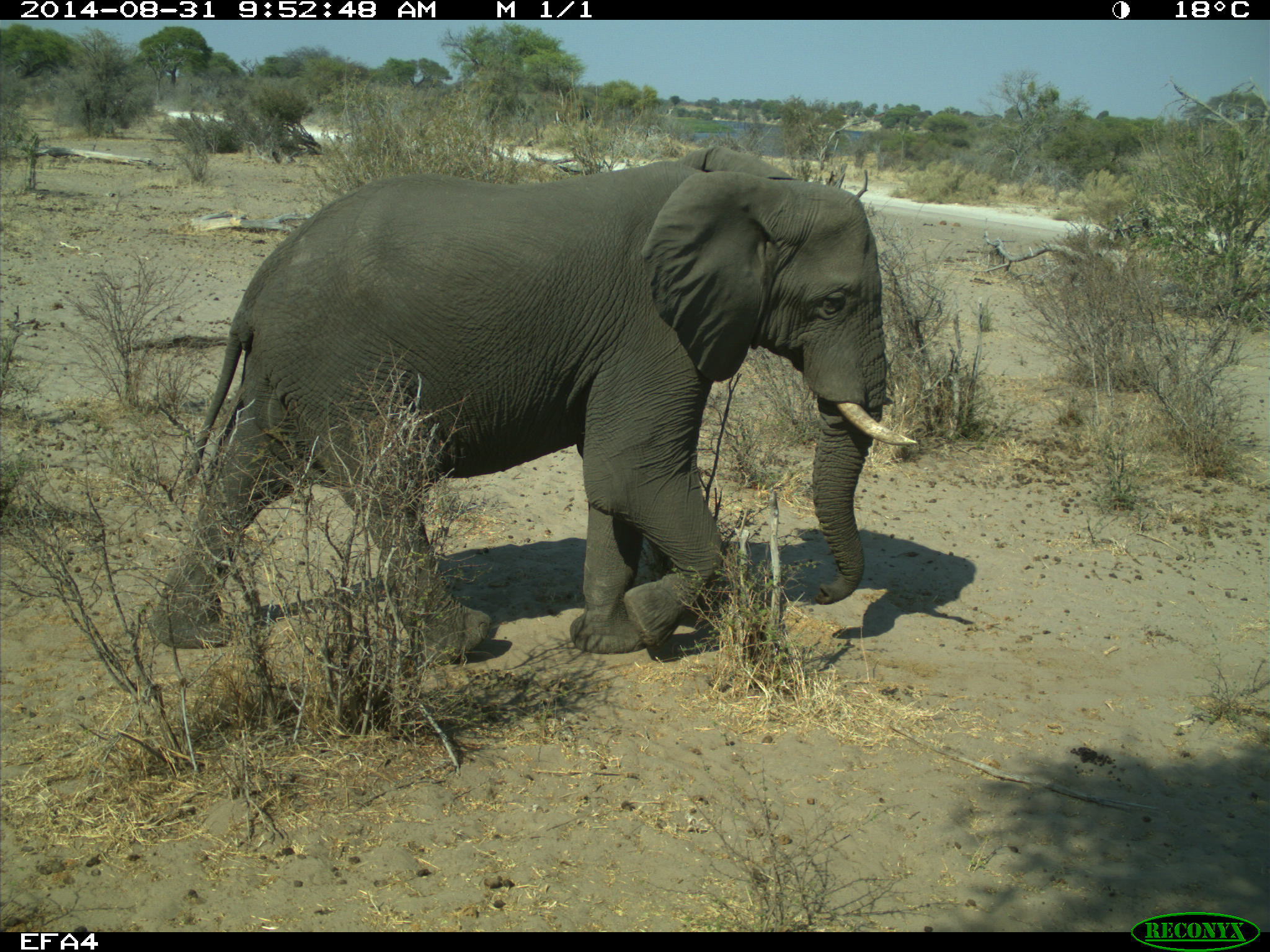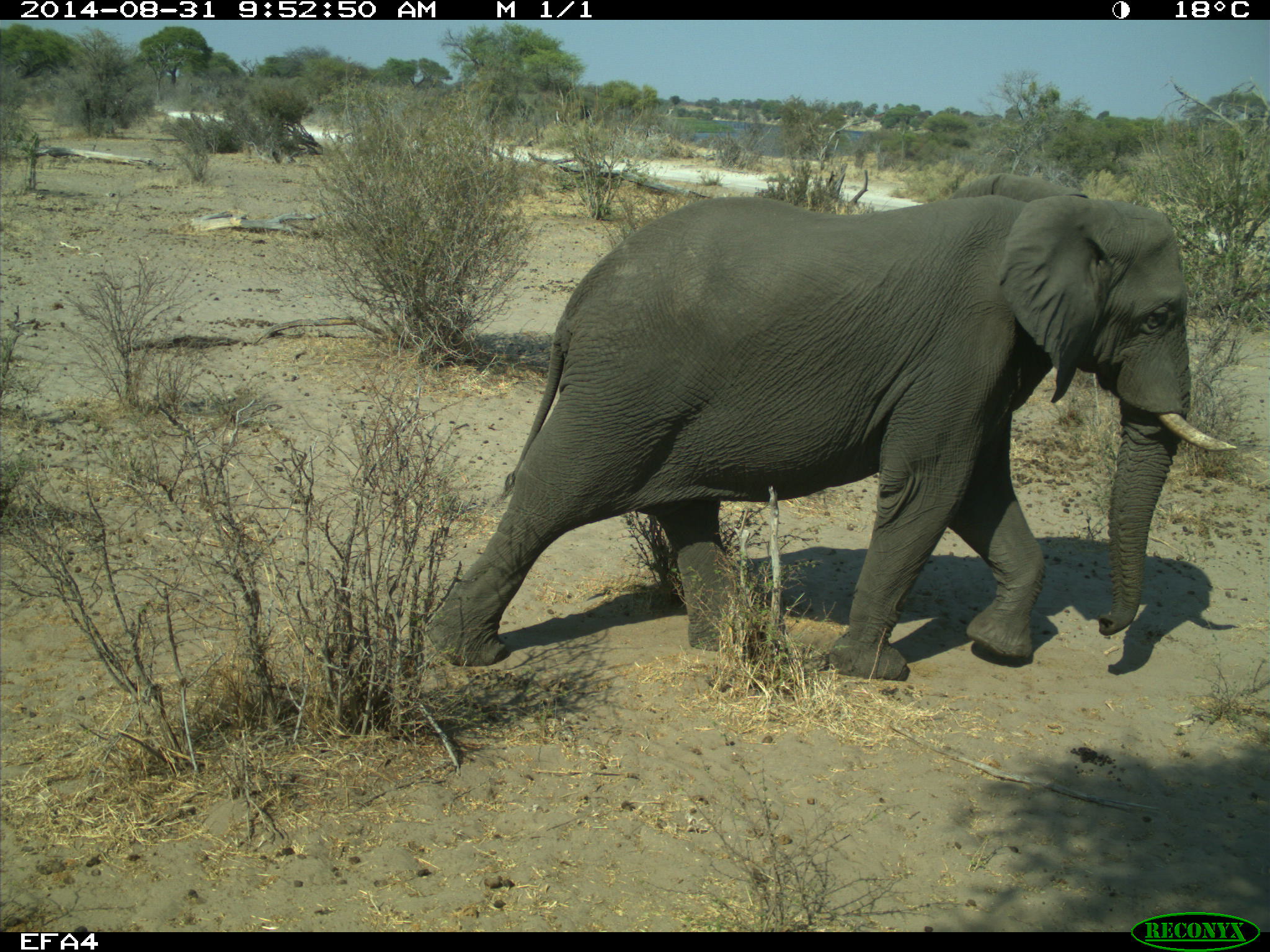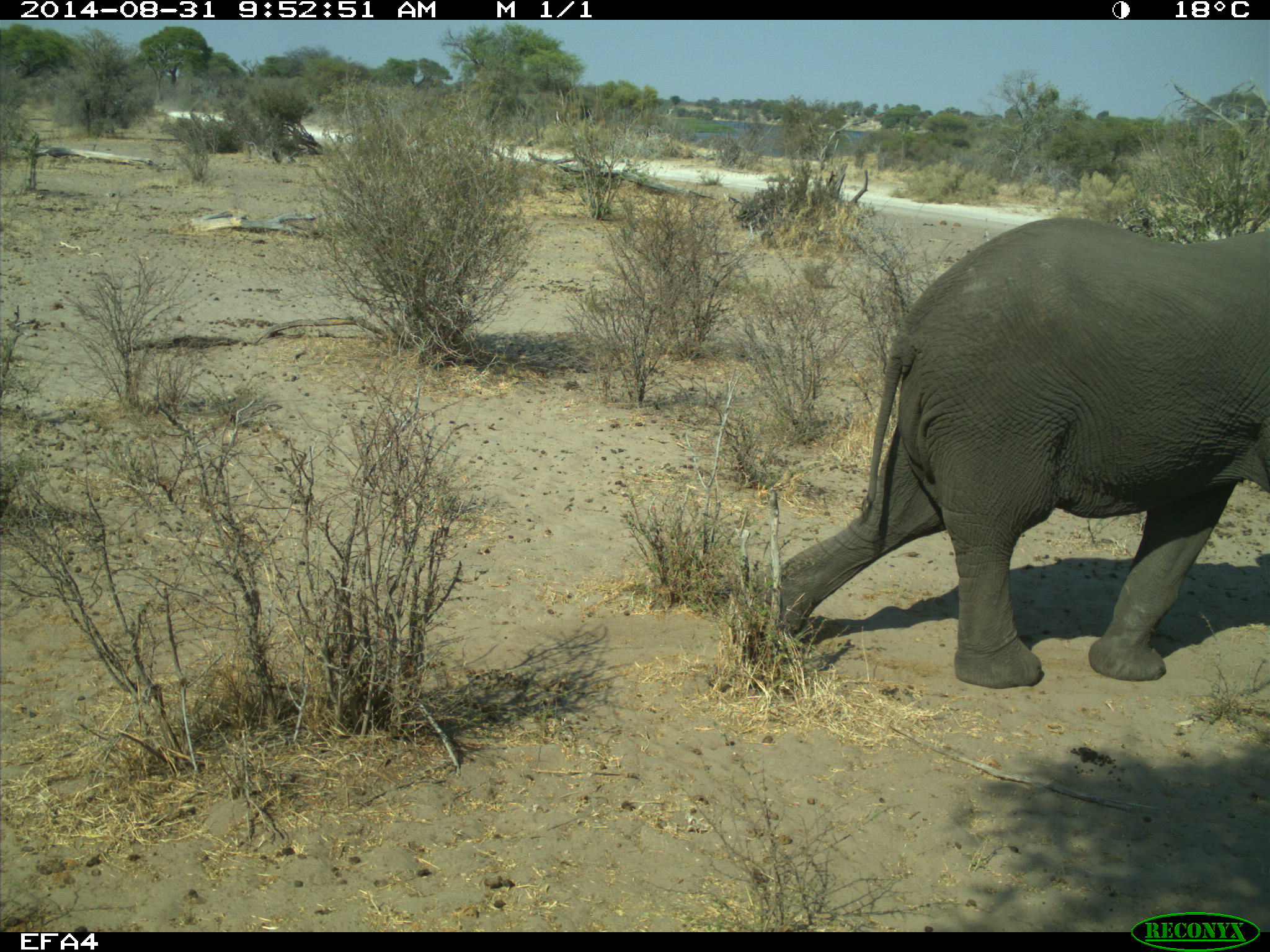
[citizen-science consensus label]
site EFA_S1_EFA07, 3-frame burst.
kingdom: Animalia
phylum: Chordata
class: Mammalia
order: Proboscidea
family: Elephantidae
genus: Loxodonta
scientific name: Loxodonta africana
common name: african bush elephant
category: elephant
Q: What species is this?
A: Elephant (african bush elephant) (Loxodonta africana).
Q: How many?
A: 1.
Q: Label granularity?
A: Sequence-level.